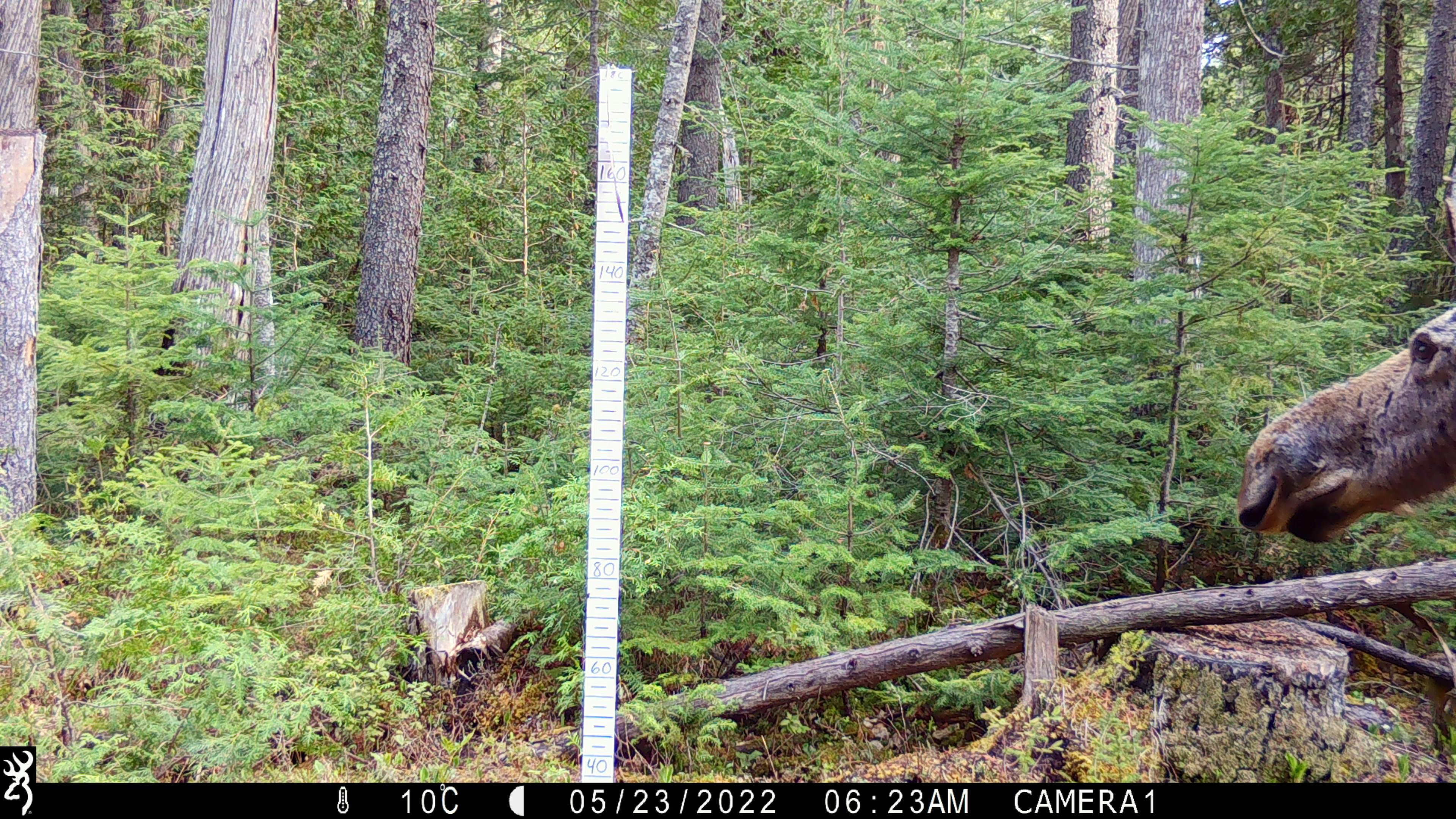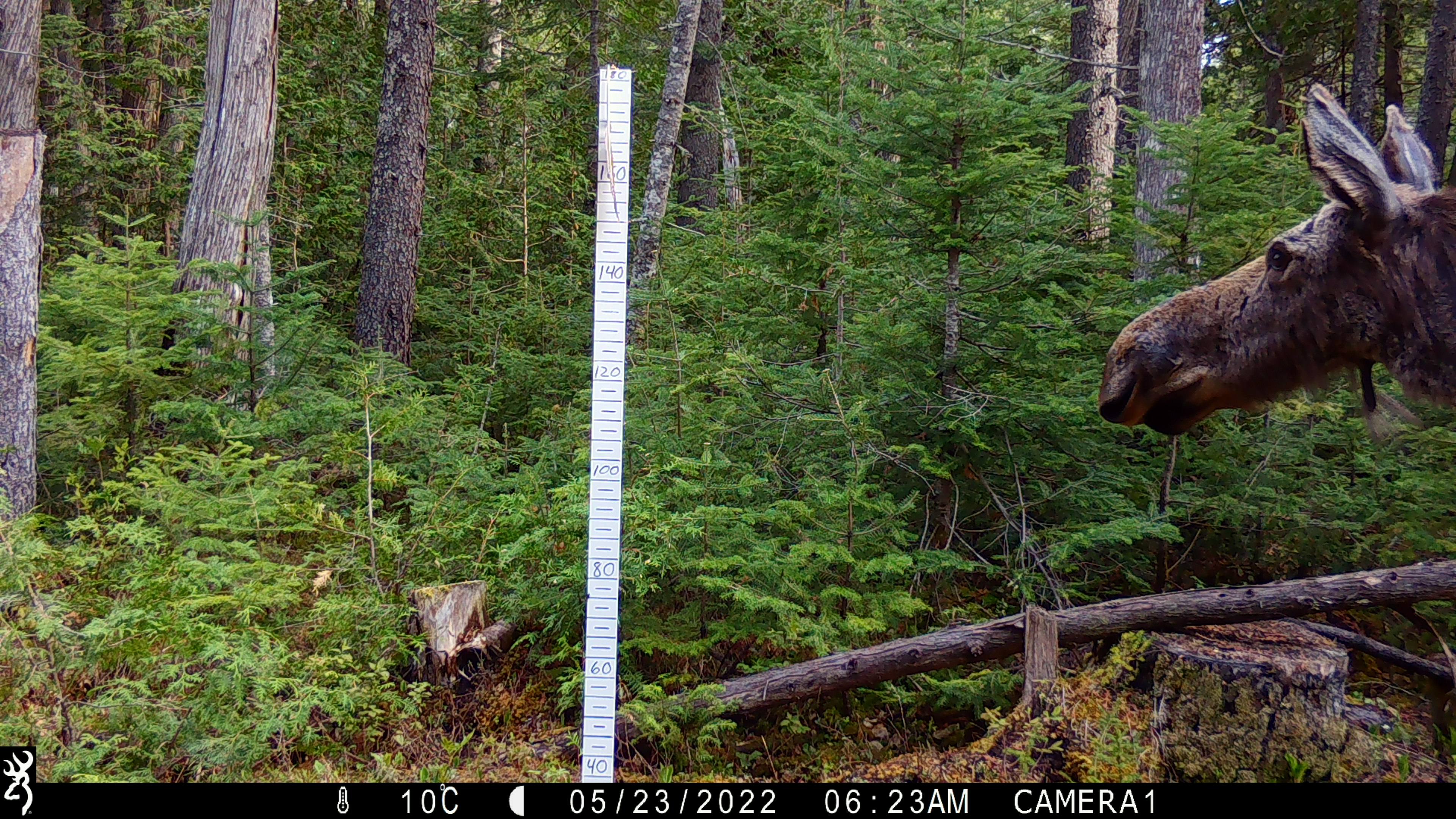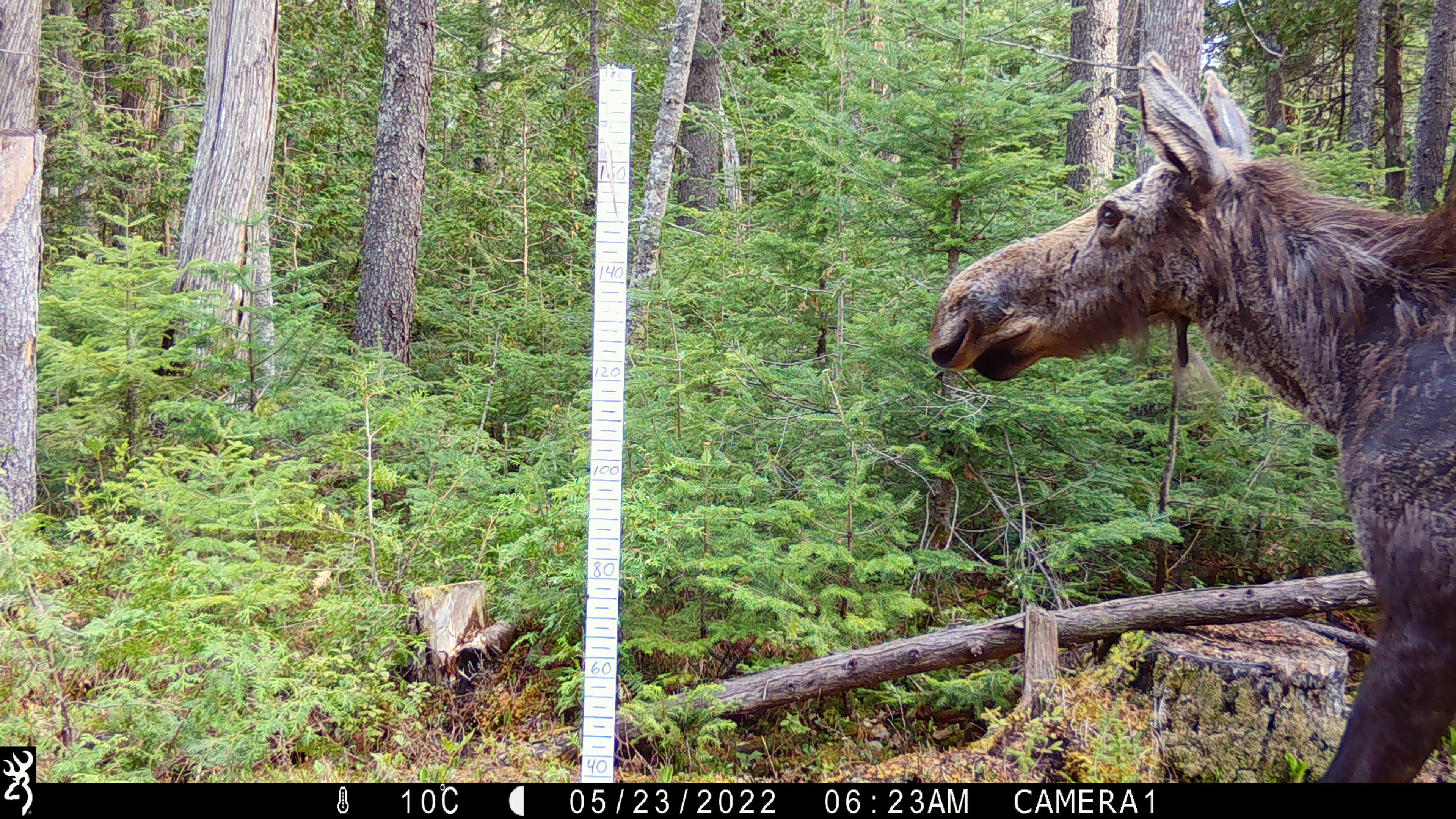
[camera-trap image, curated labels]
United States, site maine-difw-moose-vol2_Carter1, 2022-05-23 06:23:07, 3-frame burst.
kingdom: Animalia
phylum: Chordata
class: Mammalia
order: Artiodactyla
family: Cervidae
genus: Alces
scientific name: Alces alces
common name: moose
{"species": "moose (Alces alces)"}